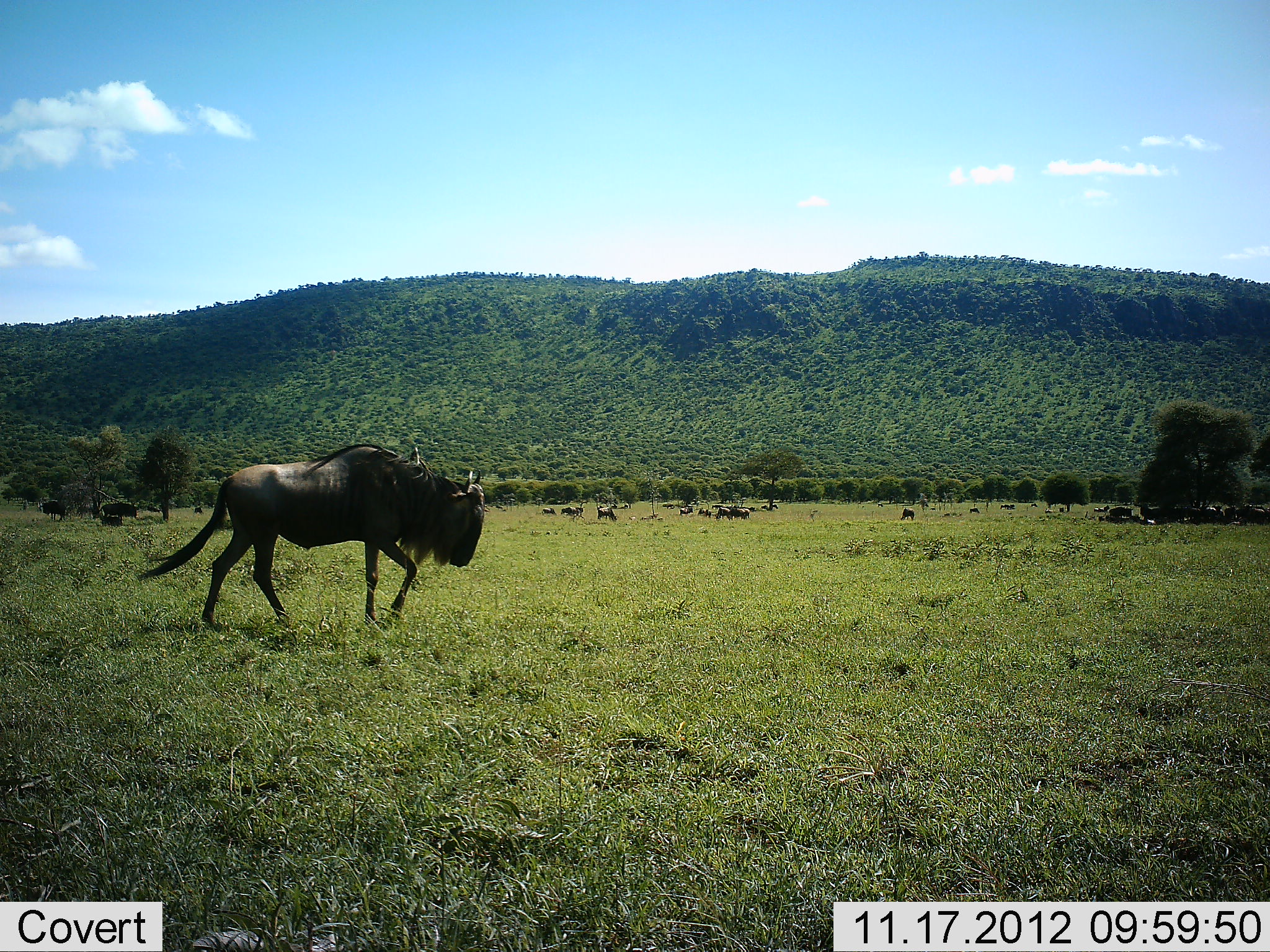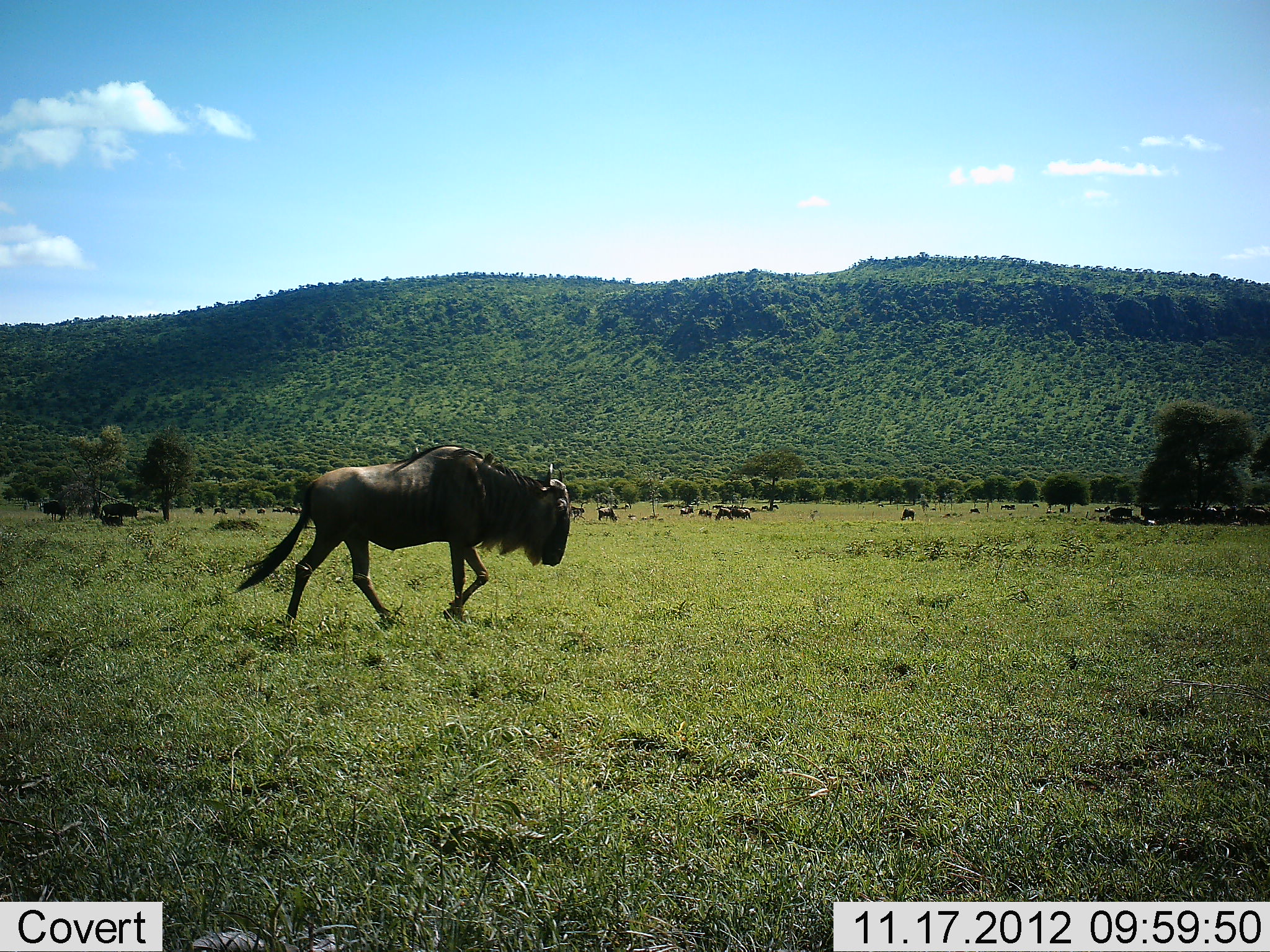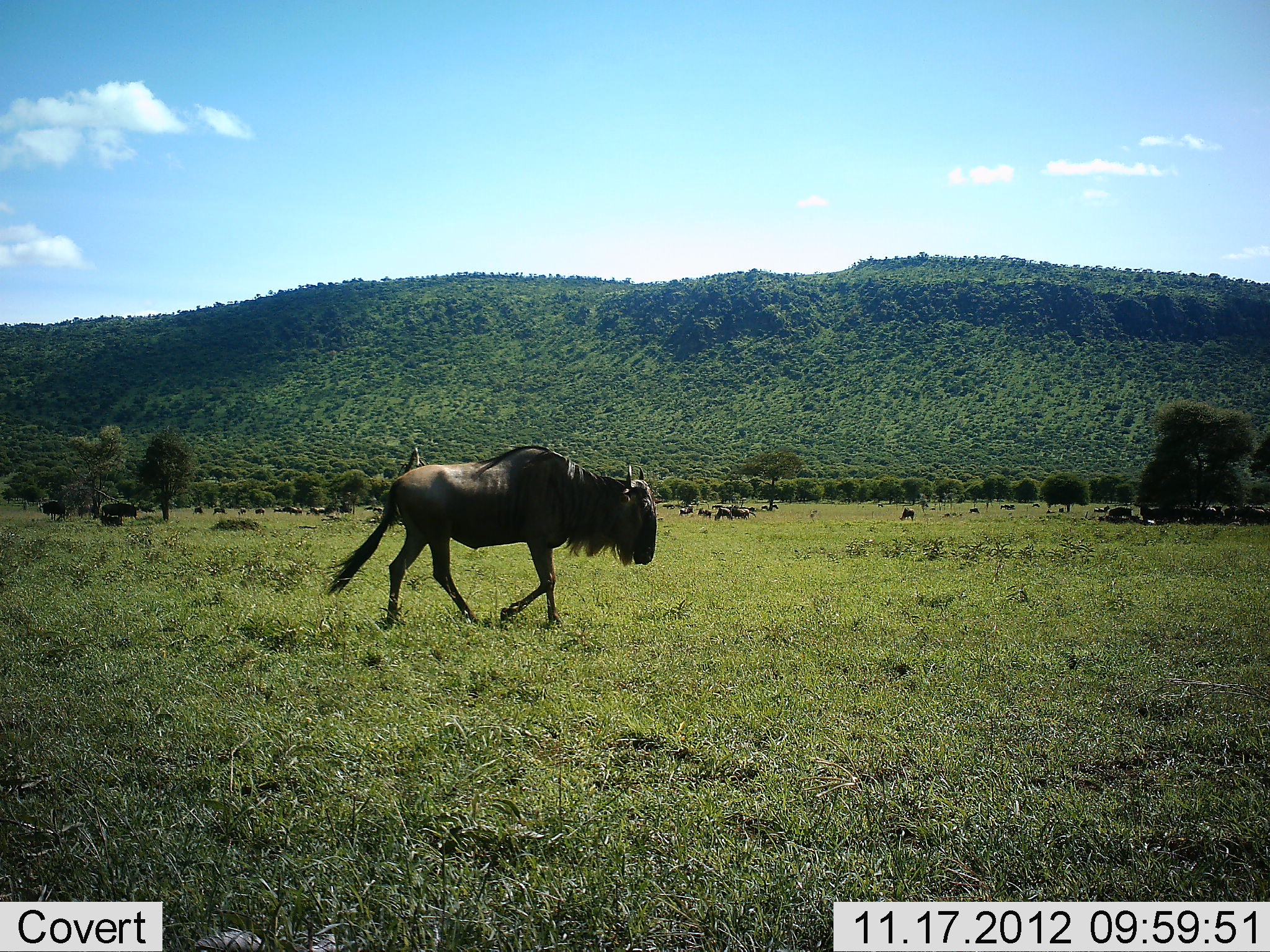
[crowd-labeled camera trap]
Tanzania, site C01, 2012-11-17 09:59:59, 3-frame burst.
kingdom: Animalia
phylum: Chordata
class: Mammalia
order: Artiodactyla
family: Bovidae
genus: Connochaetes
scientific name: Connochaetes taurinus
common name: blue wildebeest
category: wildebeest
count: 10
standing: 30%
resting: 20%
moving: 90%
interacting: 10%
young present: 0%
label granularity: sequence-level